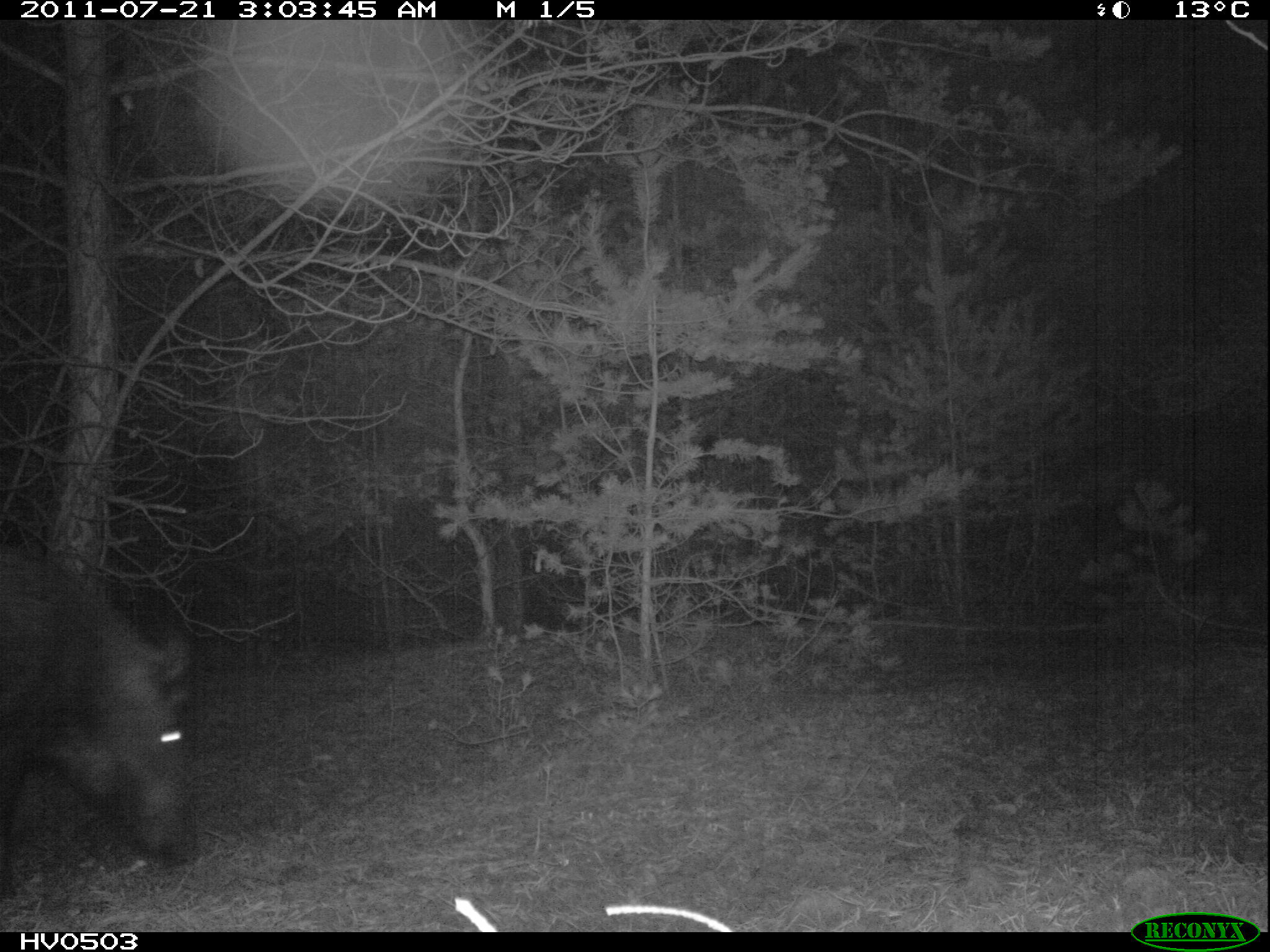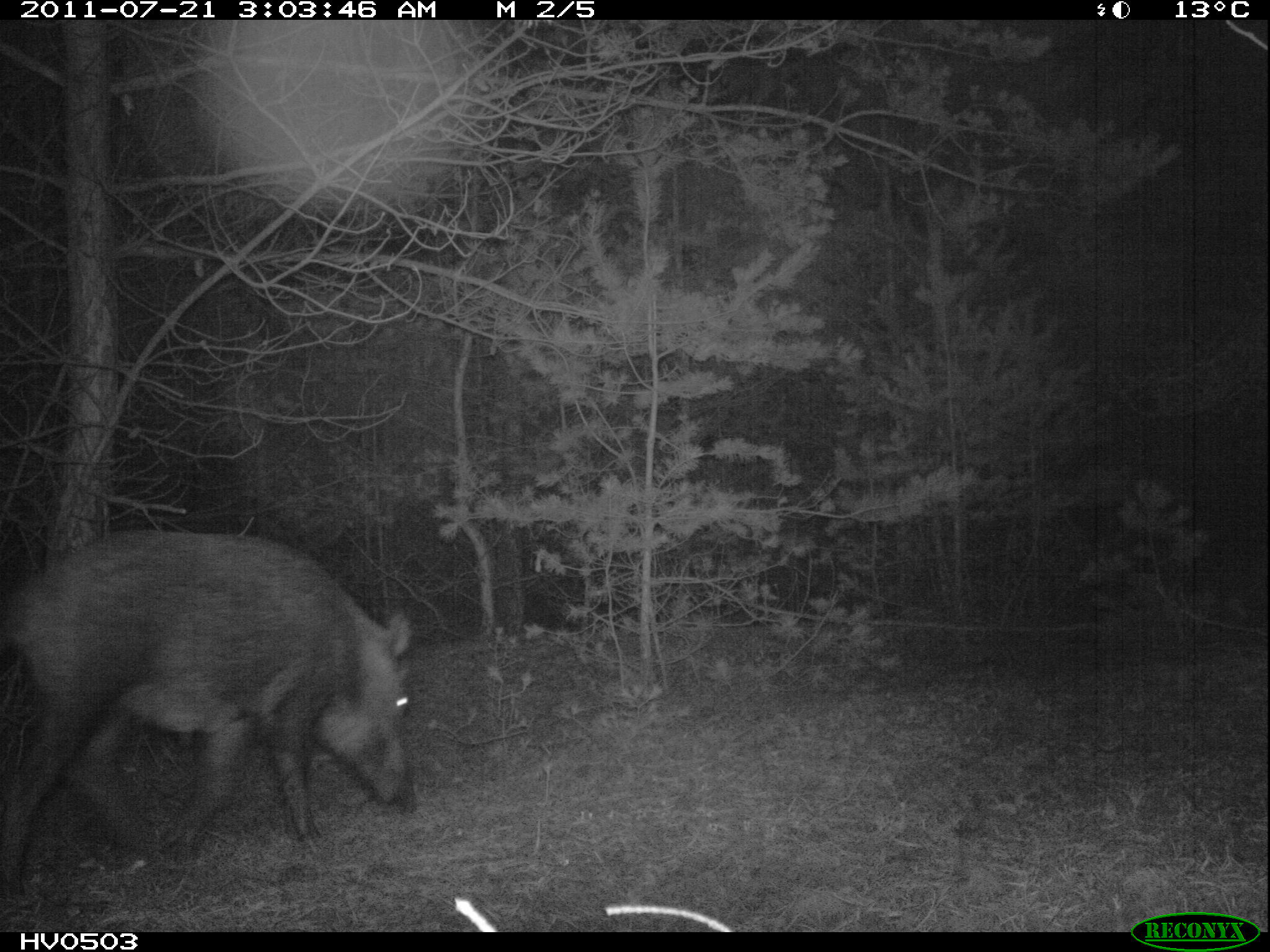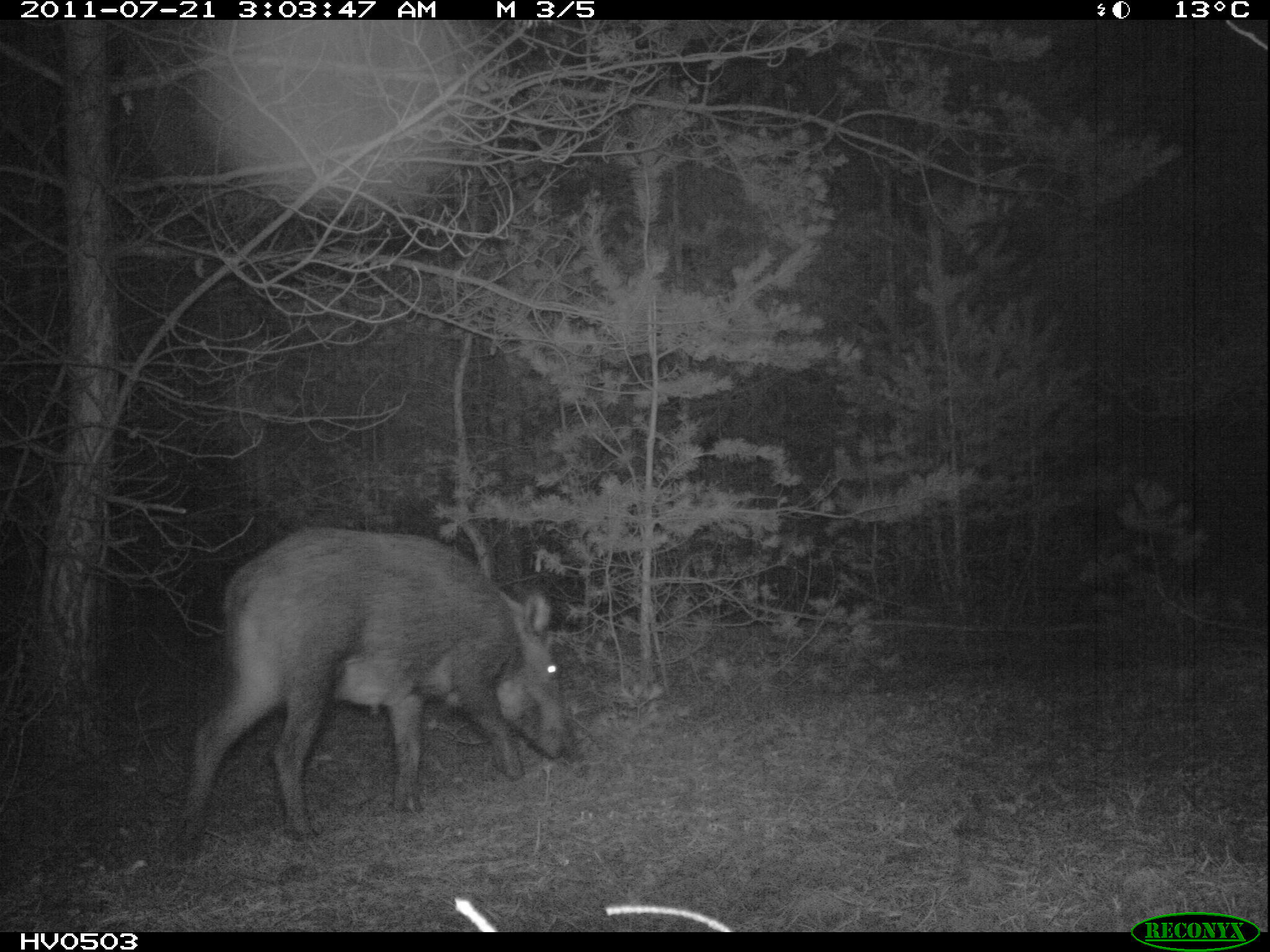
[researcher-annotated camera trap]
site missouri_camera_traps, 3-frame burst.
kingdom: Animalia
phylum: Chordata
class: Mammalia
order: Artiodactyla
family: Suidae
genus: Sus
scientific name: Sus scrofa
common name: wild boar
Wild boar (Sus scrofa). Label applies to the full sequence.